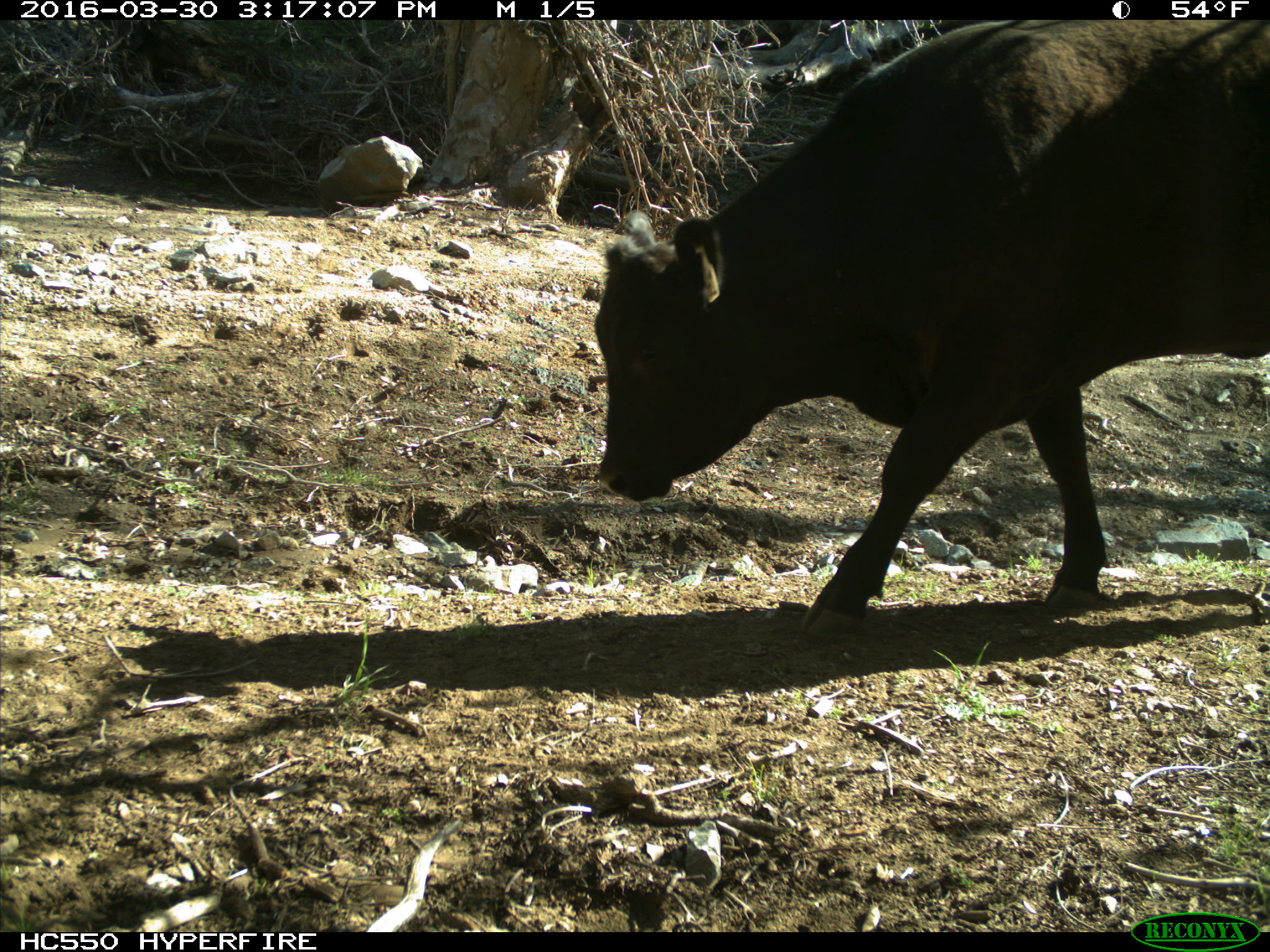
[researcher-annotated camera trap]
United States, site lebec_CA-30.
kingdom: Animalia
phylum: Chordata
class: Mammalia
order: Artiodactyla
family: Bovidae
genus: Bos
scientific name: Bos taurus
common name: domestic cow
Bos taurus (domestic cow).